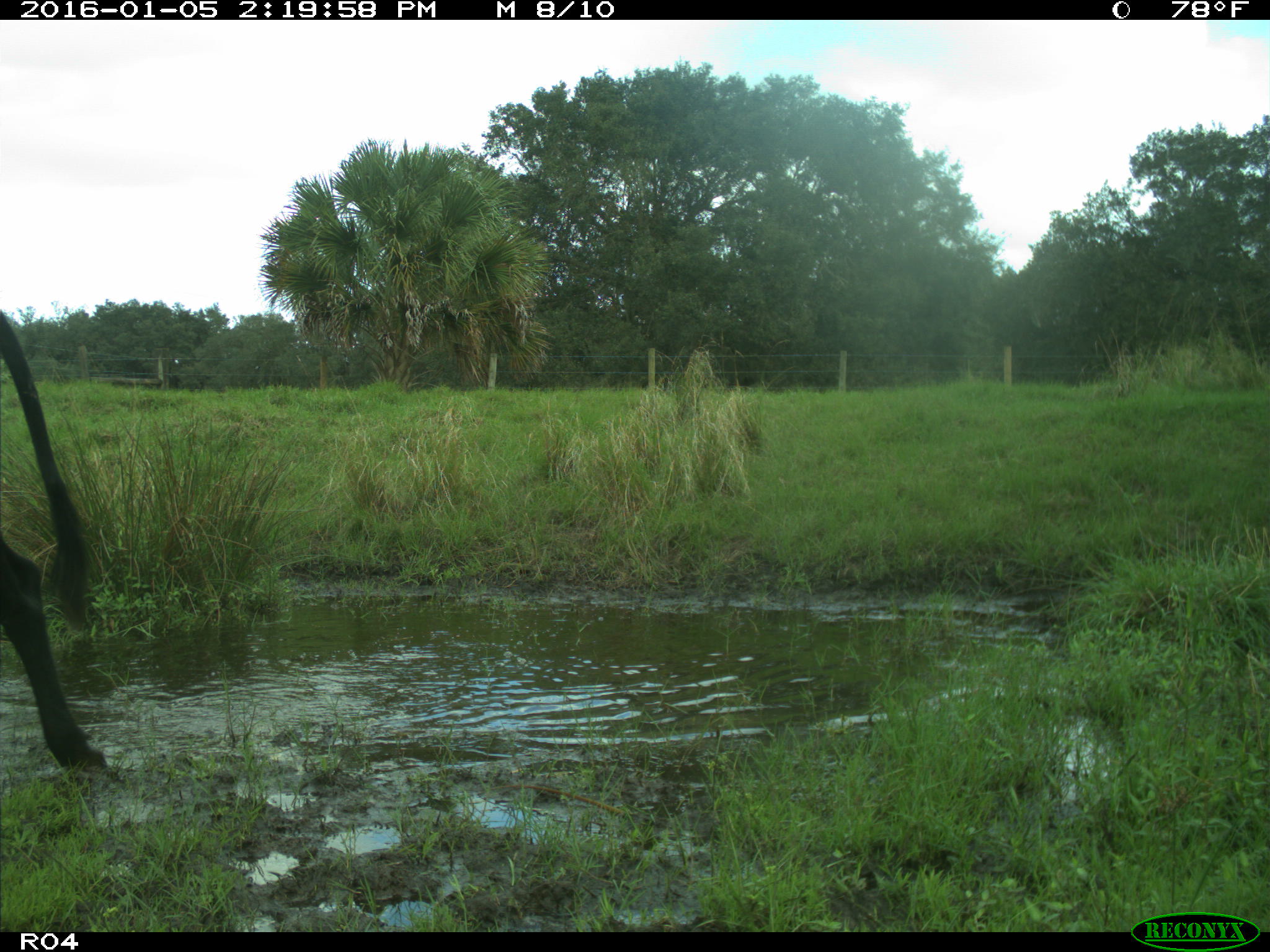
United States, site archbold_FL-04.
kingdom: Animalia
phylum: Chordata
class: Mammalia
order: Artiodactyla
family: Bovidae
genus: Bos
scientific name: Bos taurus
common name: domestic cow